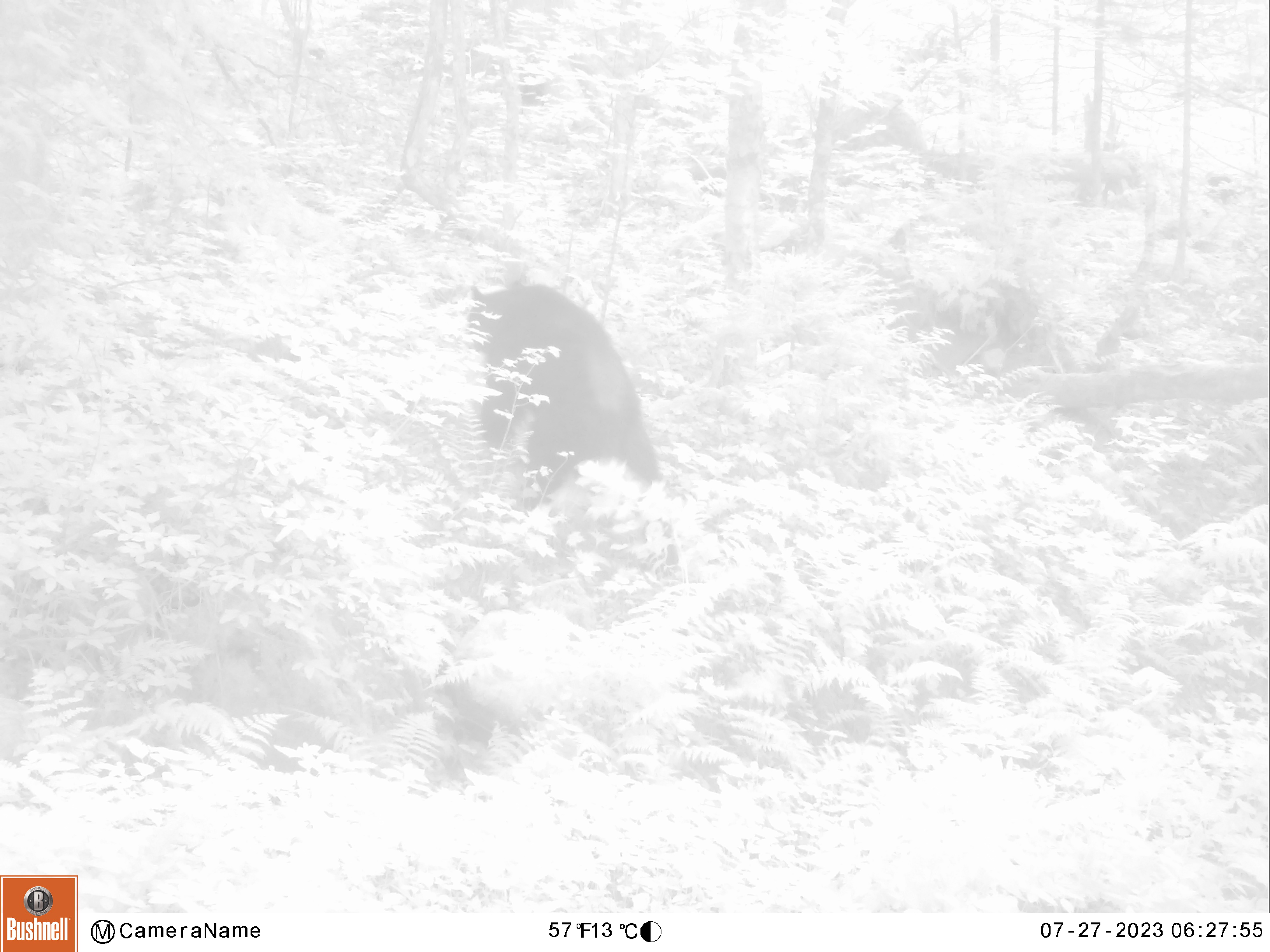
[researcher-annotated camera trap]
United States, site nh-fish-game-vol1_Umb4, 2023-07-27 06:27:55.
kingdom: Animalia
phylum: Chordata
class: Mammalia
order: Carnivora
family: Ursidae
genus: Ursus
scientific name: Ursus americanus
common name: black bear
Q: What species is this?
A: Black bear (Ursus americanus).